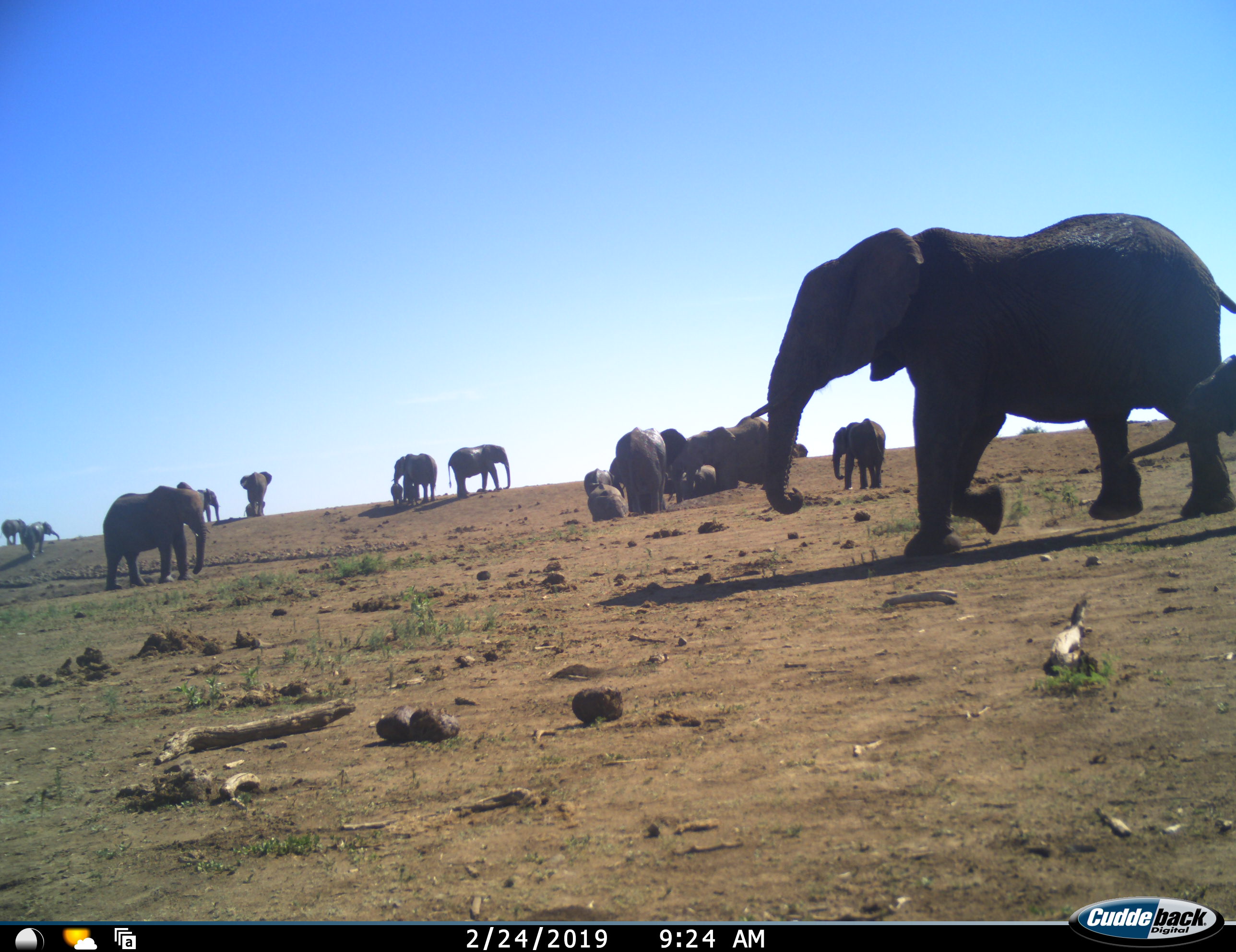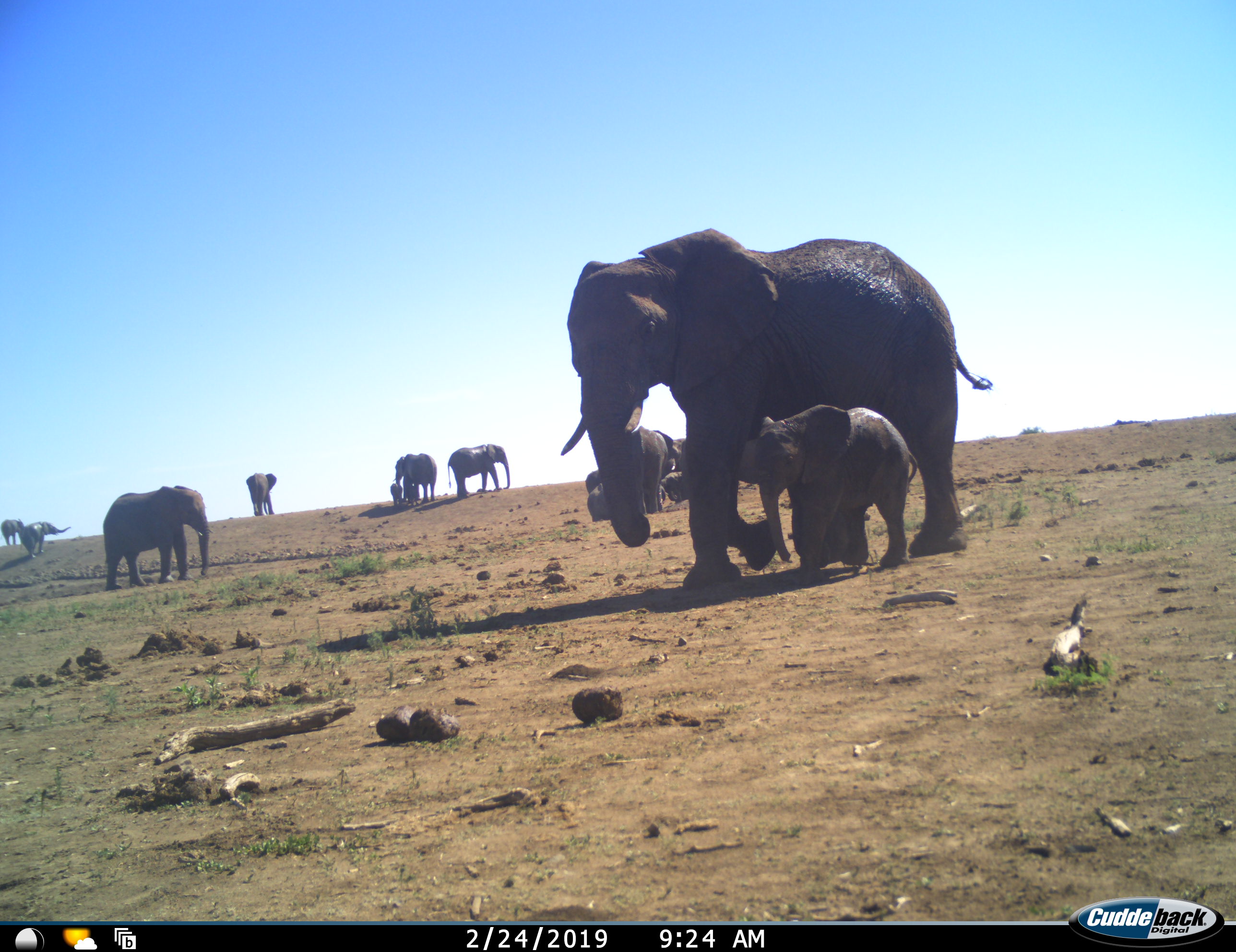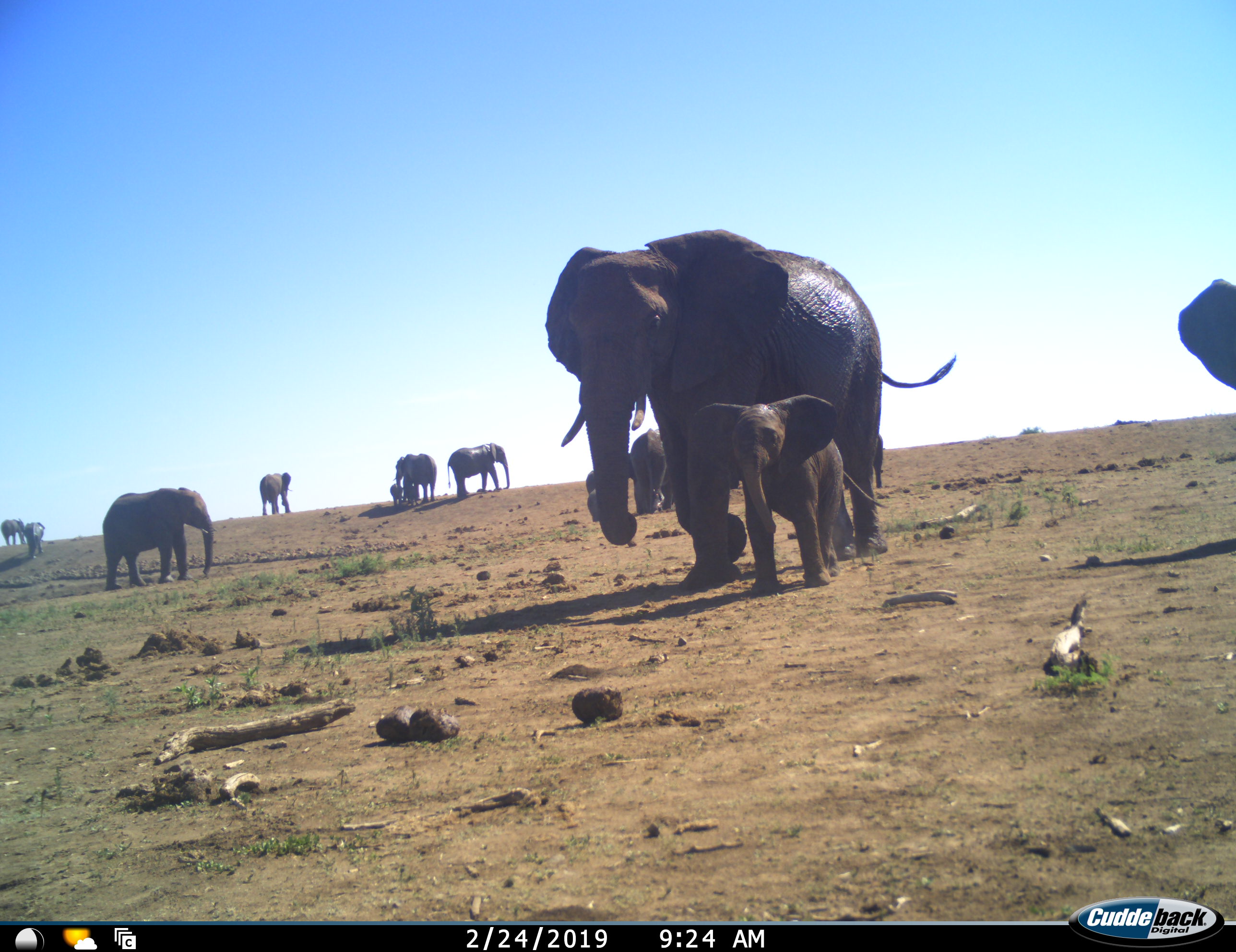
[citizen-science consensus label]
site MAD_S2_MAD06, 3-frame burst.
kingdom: Animalia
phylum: Chordata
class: Mammalia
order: Proboscidea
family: Elephantidae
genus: Loxodonta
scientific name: Loxodonta africana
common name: african bush elephant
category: elephant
Elephant (african bush elephant) (Loxodonta africana), count 11-50. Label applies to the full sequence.